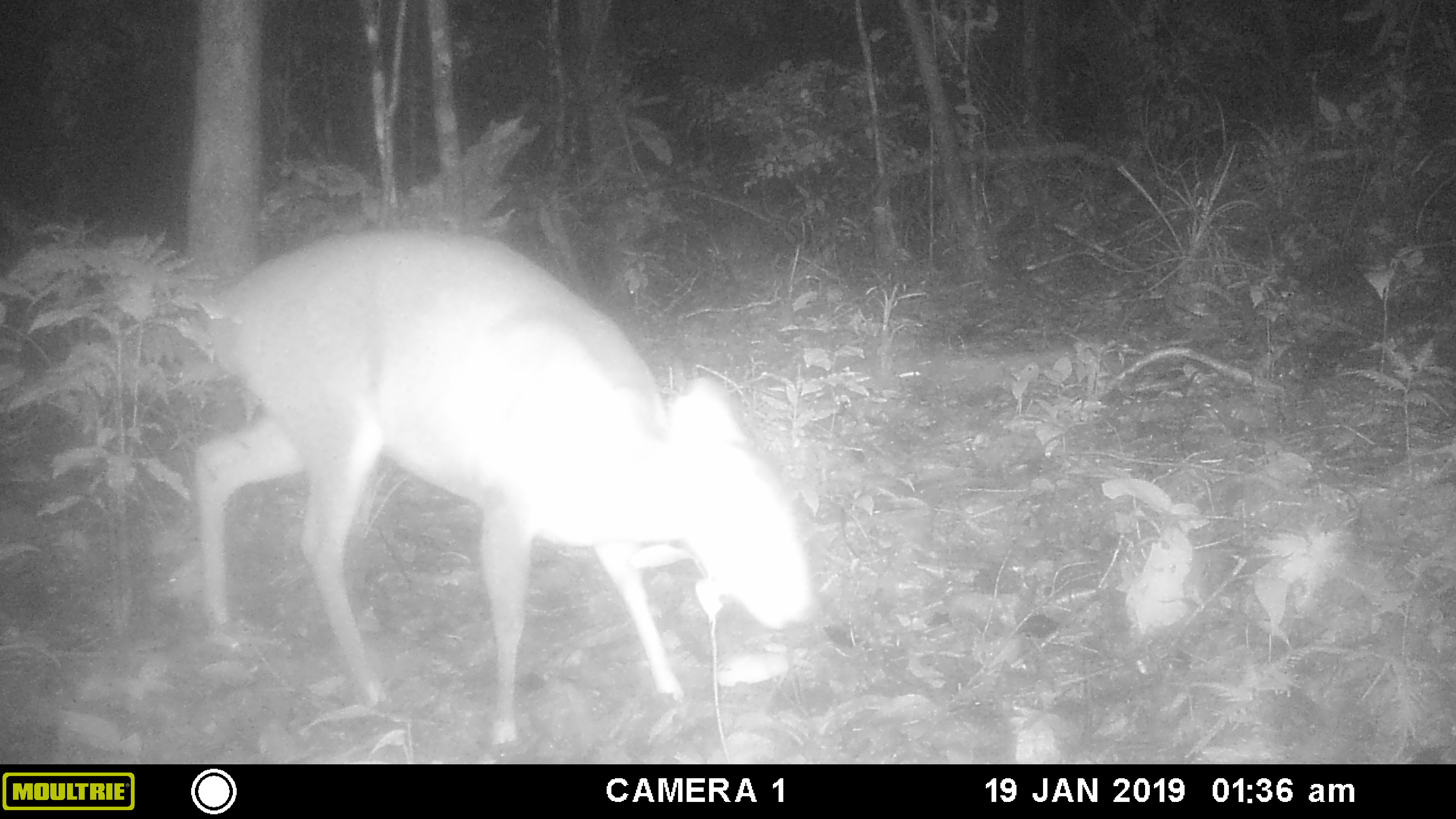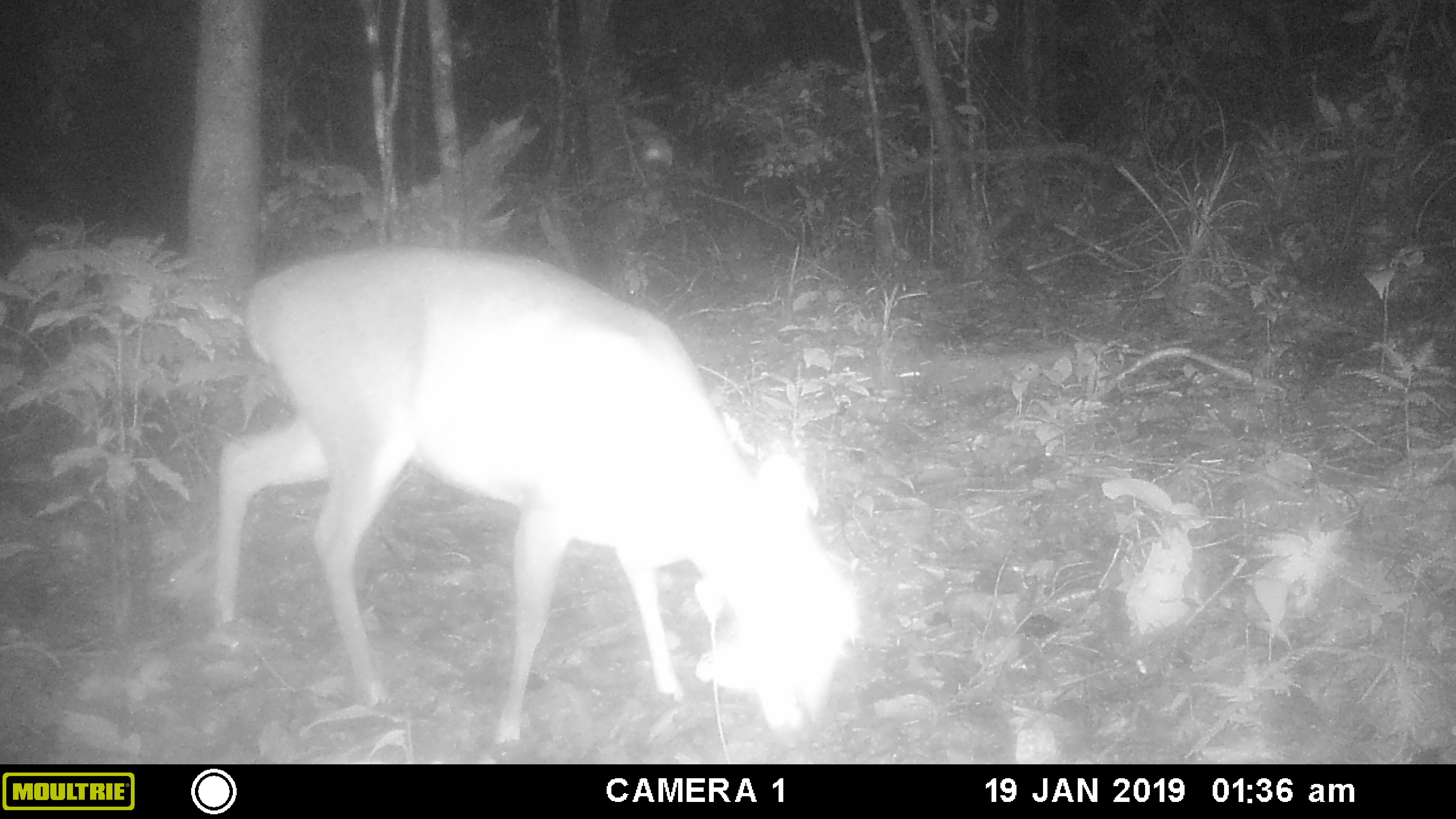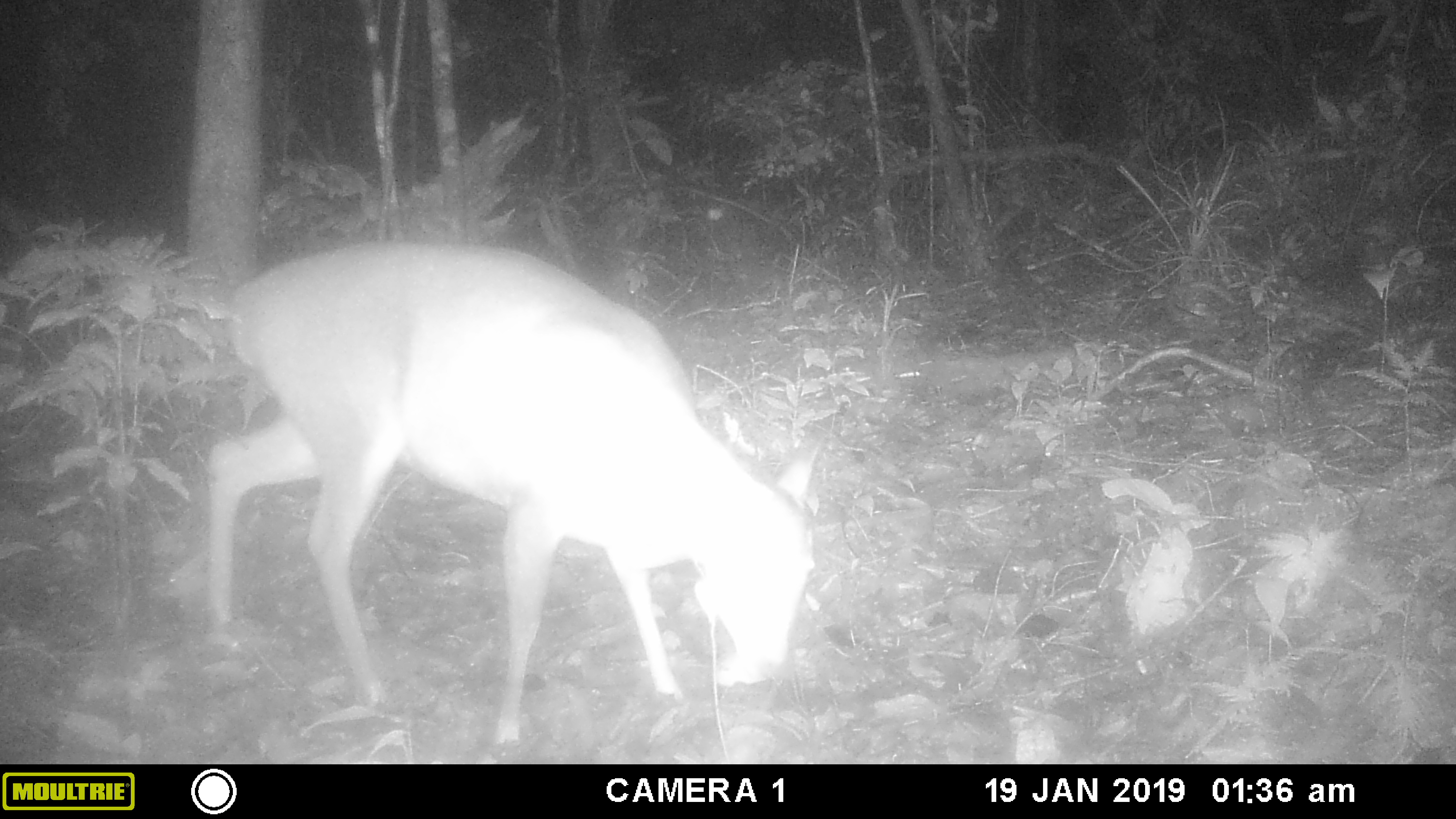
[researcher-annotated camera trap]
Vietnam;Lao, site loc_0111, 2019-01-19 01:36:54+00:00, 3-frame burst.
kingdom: Animalia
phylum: Chordata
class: Mammalia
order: Artiodactyla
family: Cervidae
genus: Muntiacus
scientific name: Muntiacus vuquangensis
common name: large-antlered muntjac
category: large antlered muntjac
Large antlered muntjac (large-antlered muntjac) (Muntiacus vuquangensis). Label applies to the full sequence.